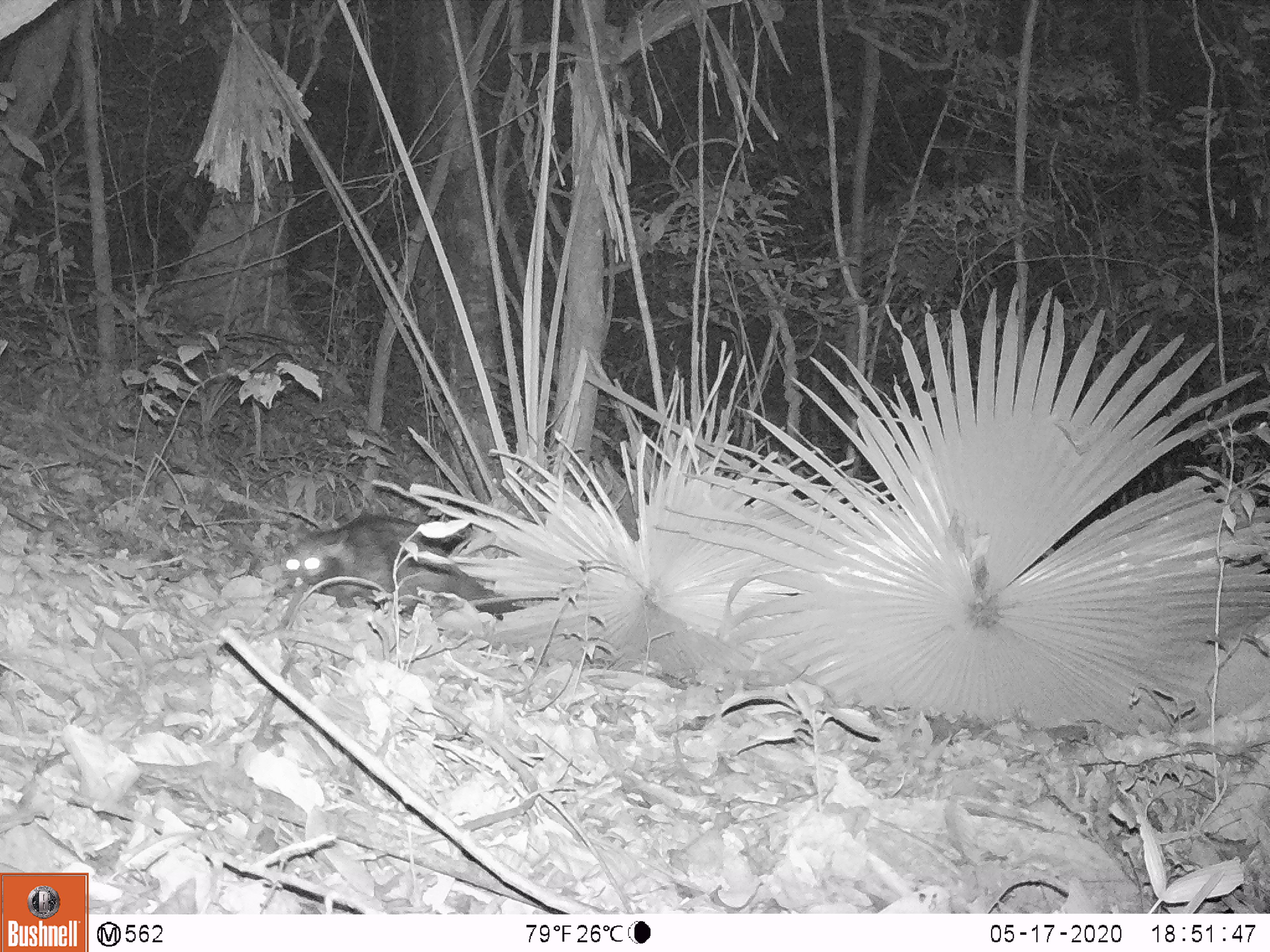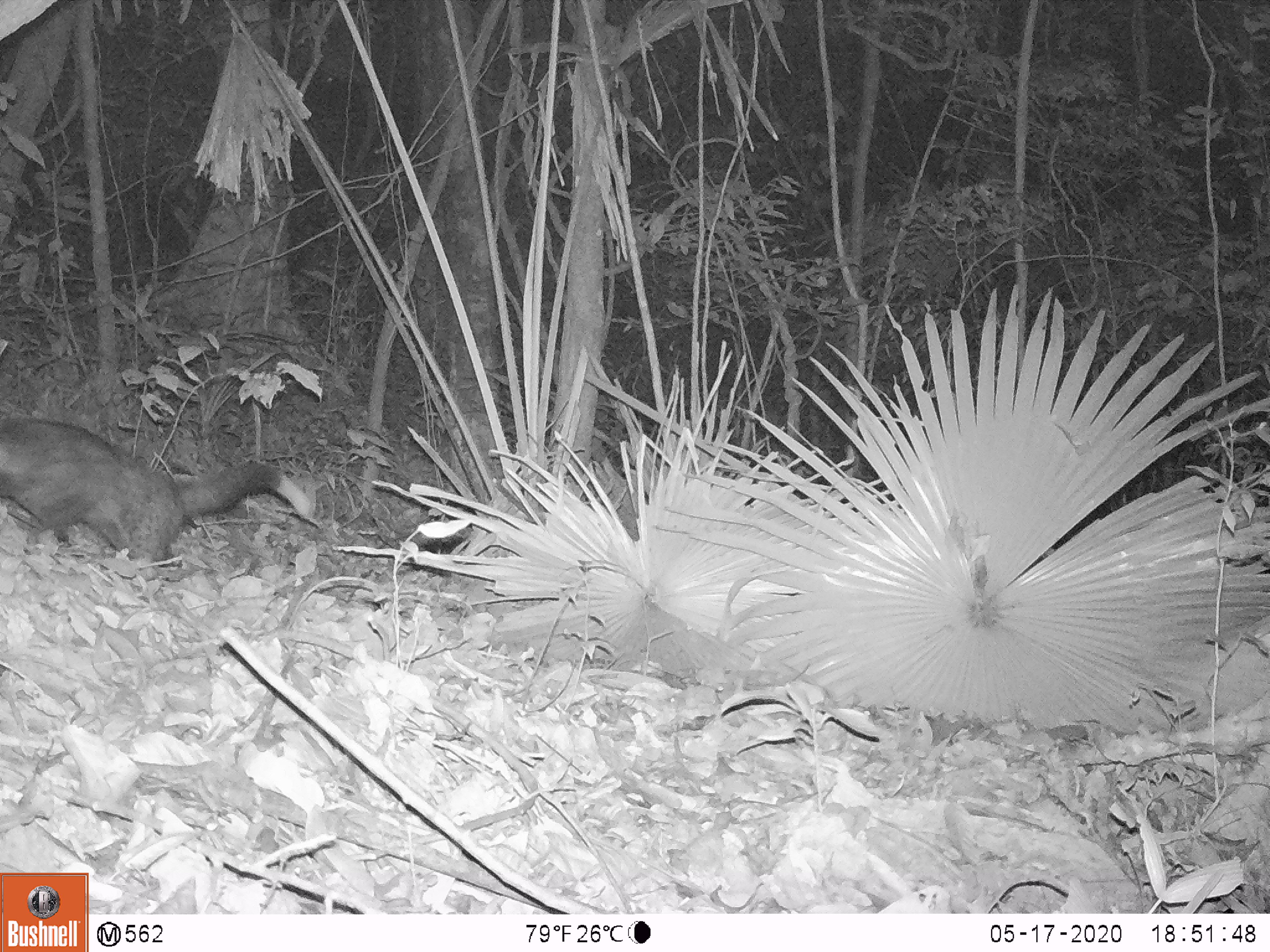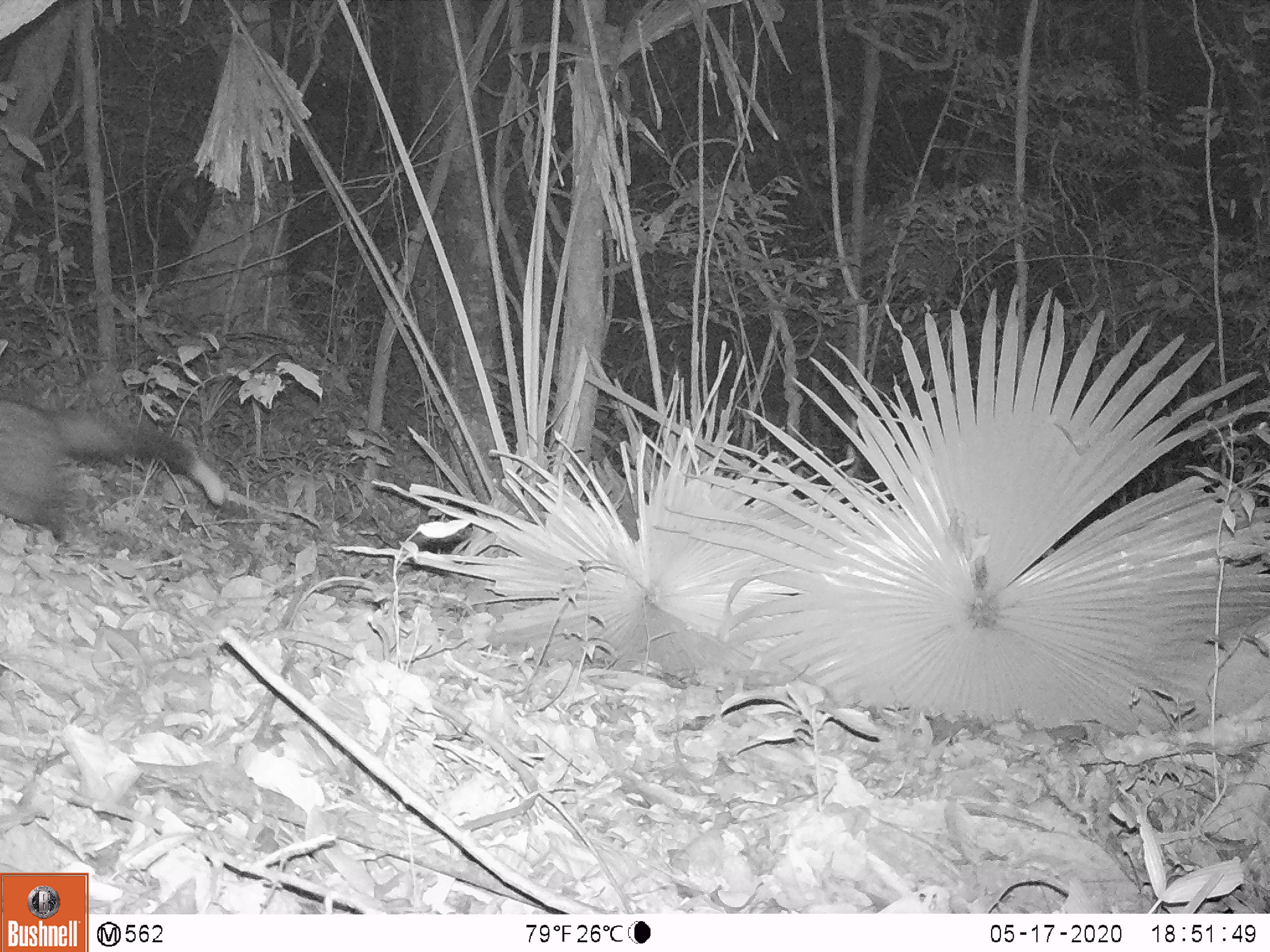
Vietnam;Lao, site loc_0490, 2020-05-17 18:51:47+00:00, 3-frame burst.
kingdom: Animalia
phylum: Chordata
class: Mammalia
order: Carnivora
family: Viverridae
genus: Paradoxurus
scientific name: Paradoxurus hermaphroditus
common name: common palm civet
Common palm civet (Paradoxurus hermaphroditus). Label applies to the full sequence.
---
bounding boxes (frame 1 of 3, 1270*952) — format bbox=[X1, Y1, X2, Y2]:
common palm civet: bbox=[281, 512, 527, 620]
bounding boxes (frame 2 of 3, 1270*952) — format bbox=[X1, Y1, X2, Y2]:
common palm civet: bbox=[0, 416, 311, 582]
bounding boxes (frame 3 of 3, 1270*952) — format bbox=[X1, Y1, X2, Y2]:
common palm civet: bbox=[0, 397, 228, 547]